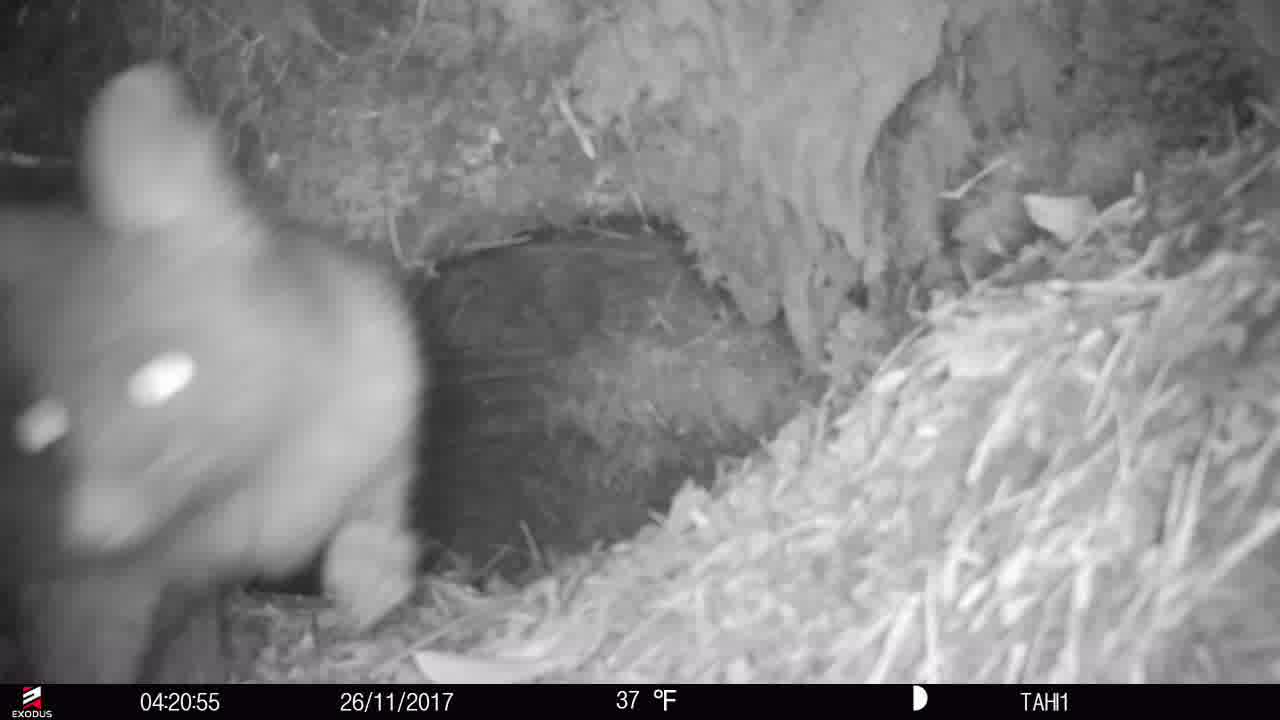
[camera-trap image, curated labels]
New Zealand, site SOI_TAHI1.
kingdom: Animalia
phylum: Chordata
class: Mammalia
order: Diprotodontia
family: Phalangeridae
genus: Trichosurus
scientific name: Trichosurus vulpecula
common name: common brushtail possum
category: possum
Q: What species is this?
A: Possum (common brushtail possum) (Trichosurus vulpecula).